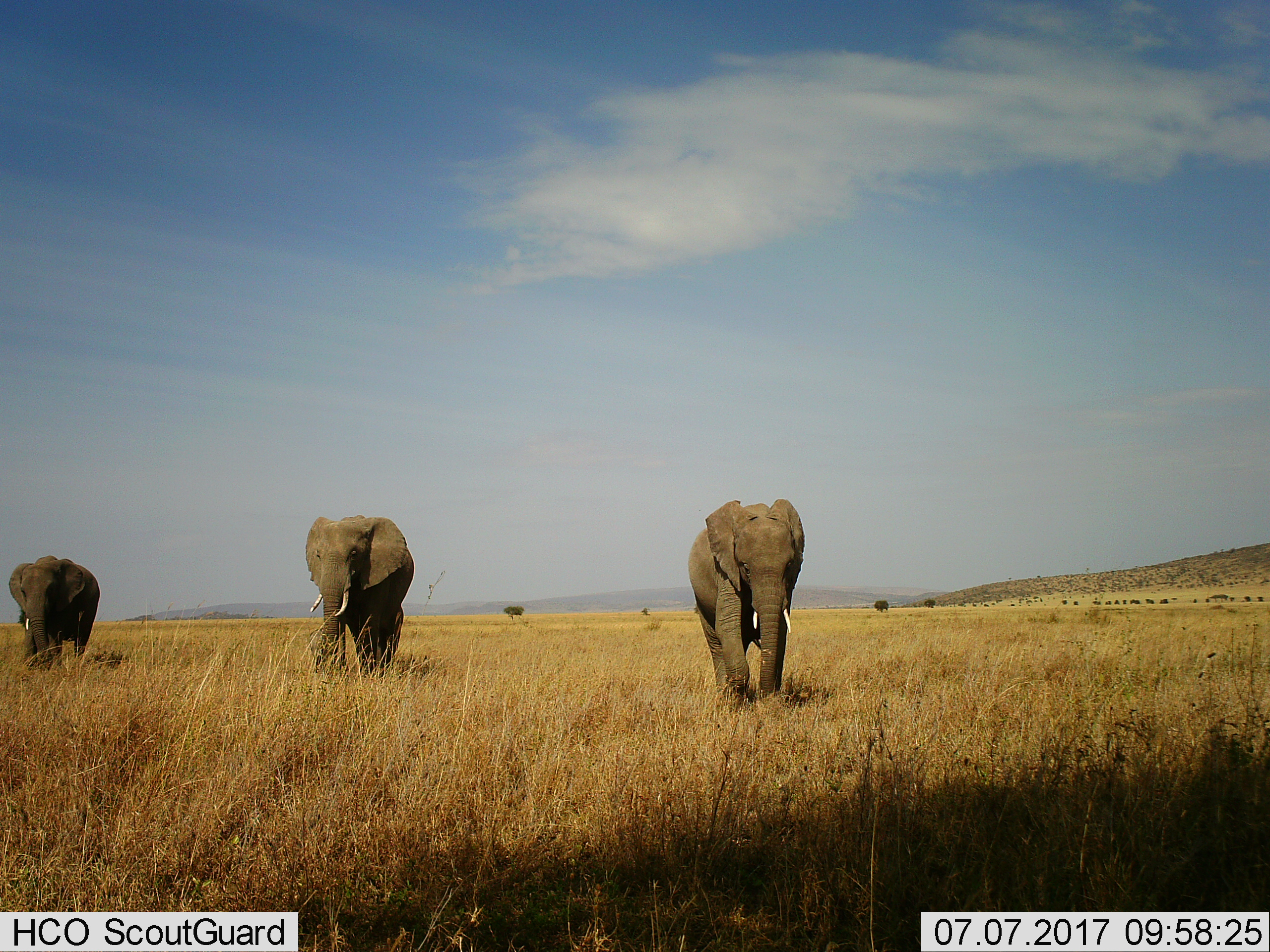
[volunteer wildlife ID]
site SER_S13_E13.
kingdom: Animalia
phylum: Chordata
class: Mammalia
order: Proboscidea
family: Elephantidae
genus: Loxodonta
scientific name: Loxodonta africana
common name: african bush elephant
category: elephant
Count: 3.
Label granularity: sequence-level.